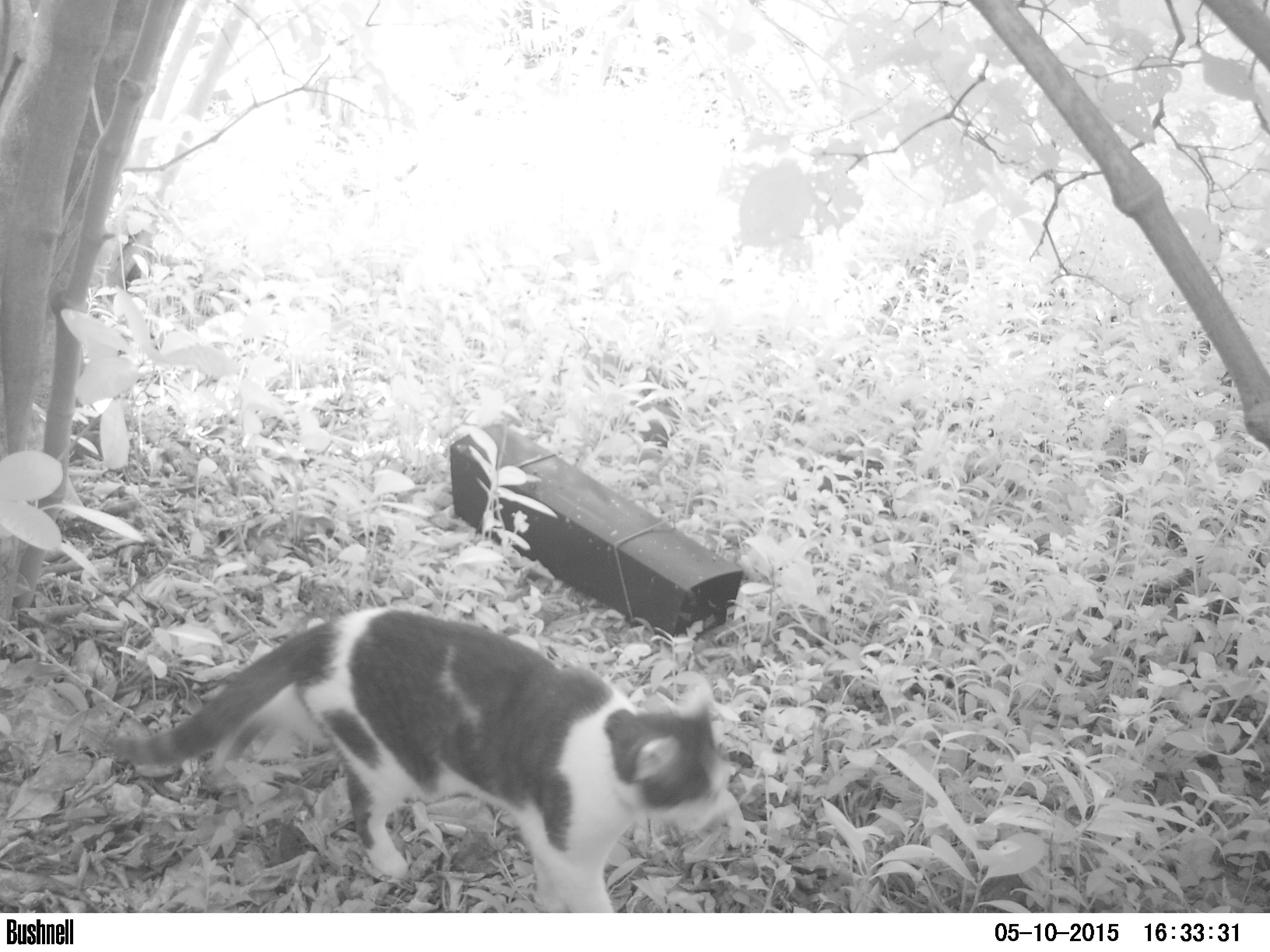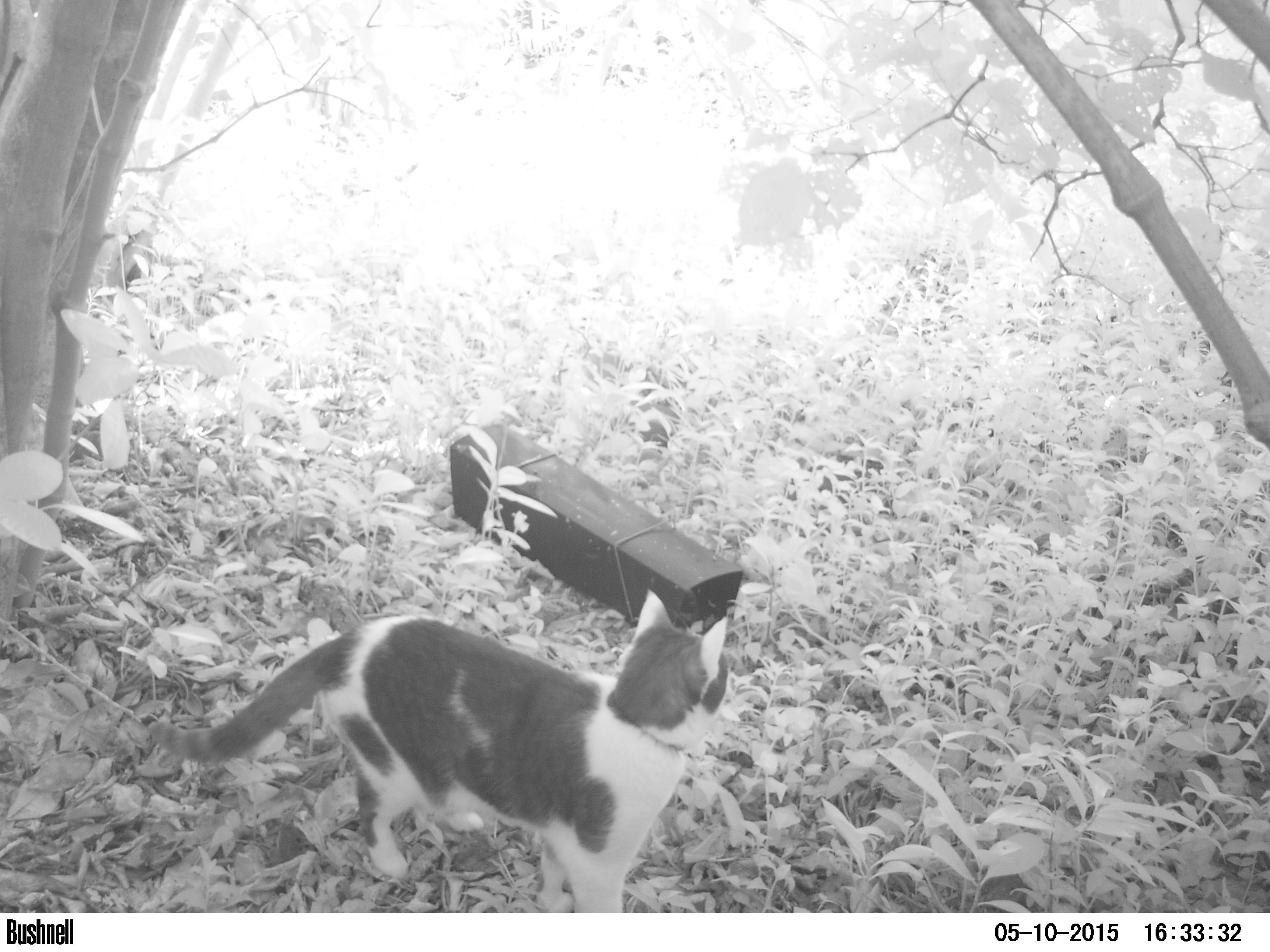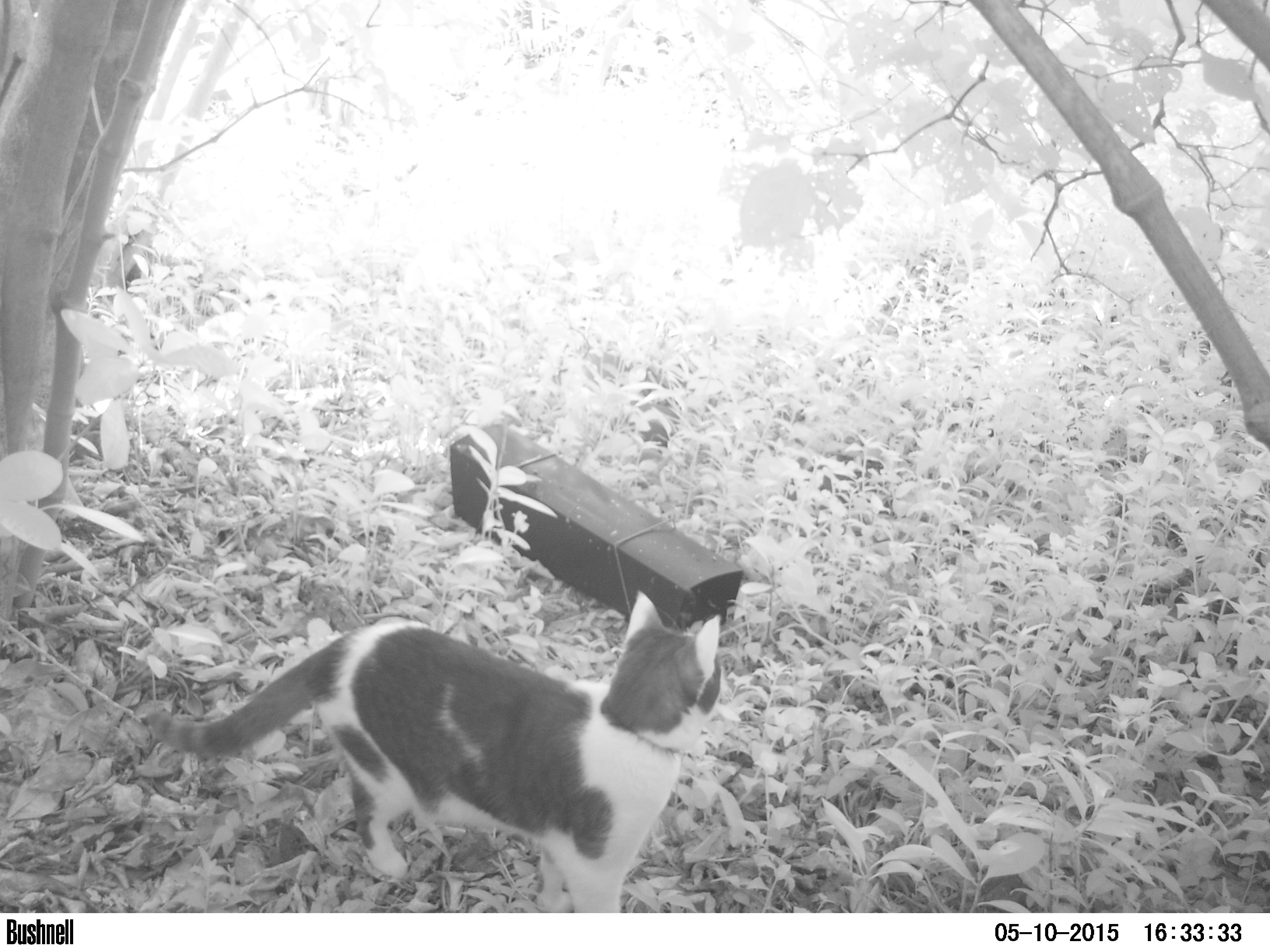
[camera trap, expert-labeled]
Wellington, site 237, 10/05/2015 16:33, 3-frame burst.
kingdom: Animalia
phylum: Chordata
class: Mammalia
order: Carnivora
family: Felidae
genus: Felis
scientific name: Felis catus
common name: cat